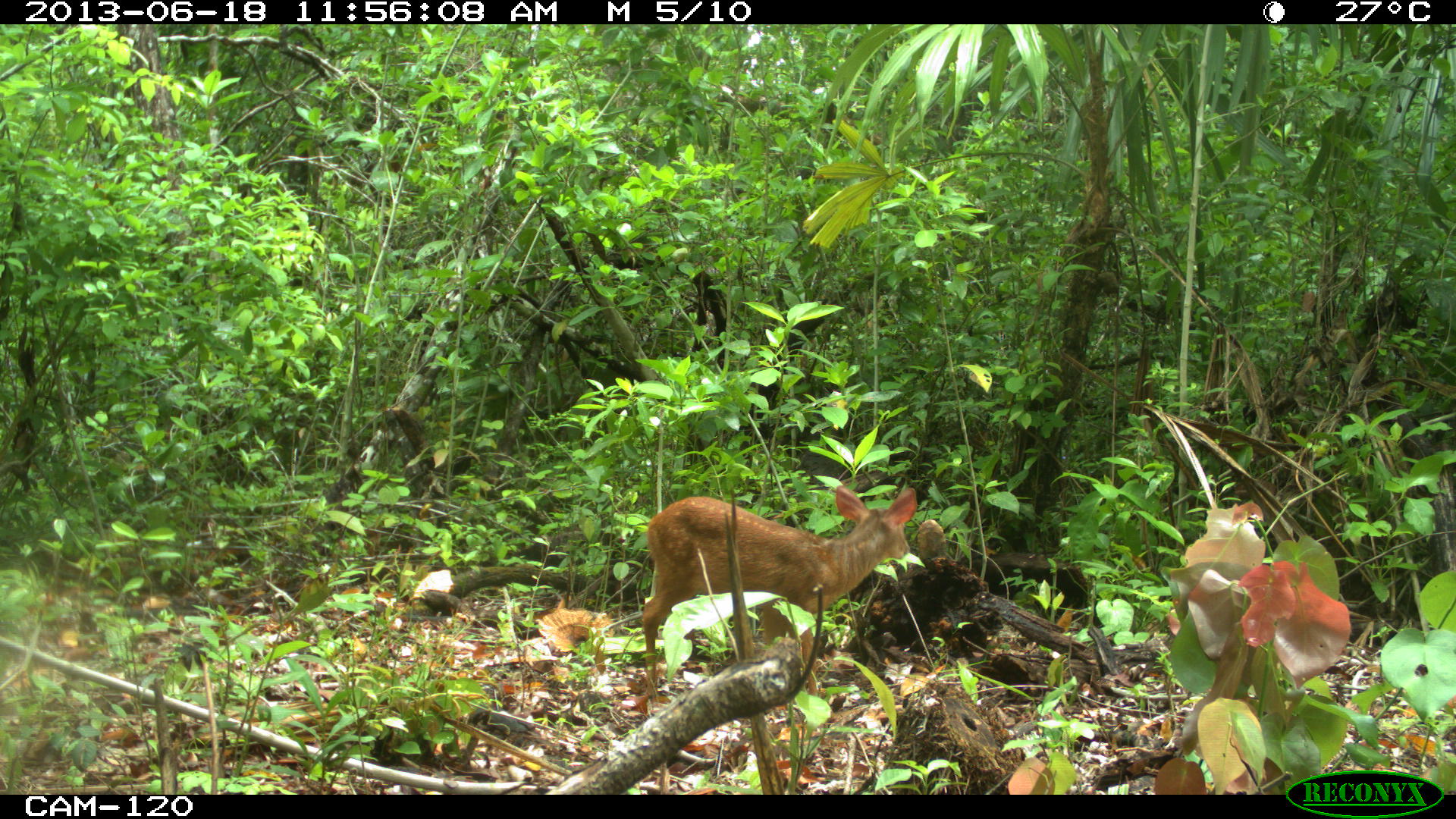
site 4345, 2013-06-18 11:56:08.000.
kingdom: Animalia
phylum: Chordata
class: Mammalia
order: Artiodactyla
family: Cervidae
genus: Mazama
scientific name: Mazama temama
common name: central american red brocket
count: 2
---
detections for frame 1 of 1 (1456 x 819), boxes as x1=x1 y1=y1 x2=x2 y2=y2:
mazama temama: x1=641 y1=483 x2=918 y2=698